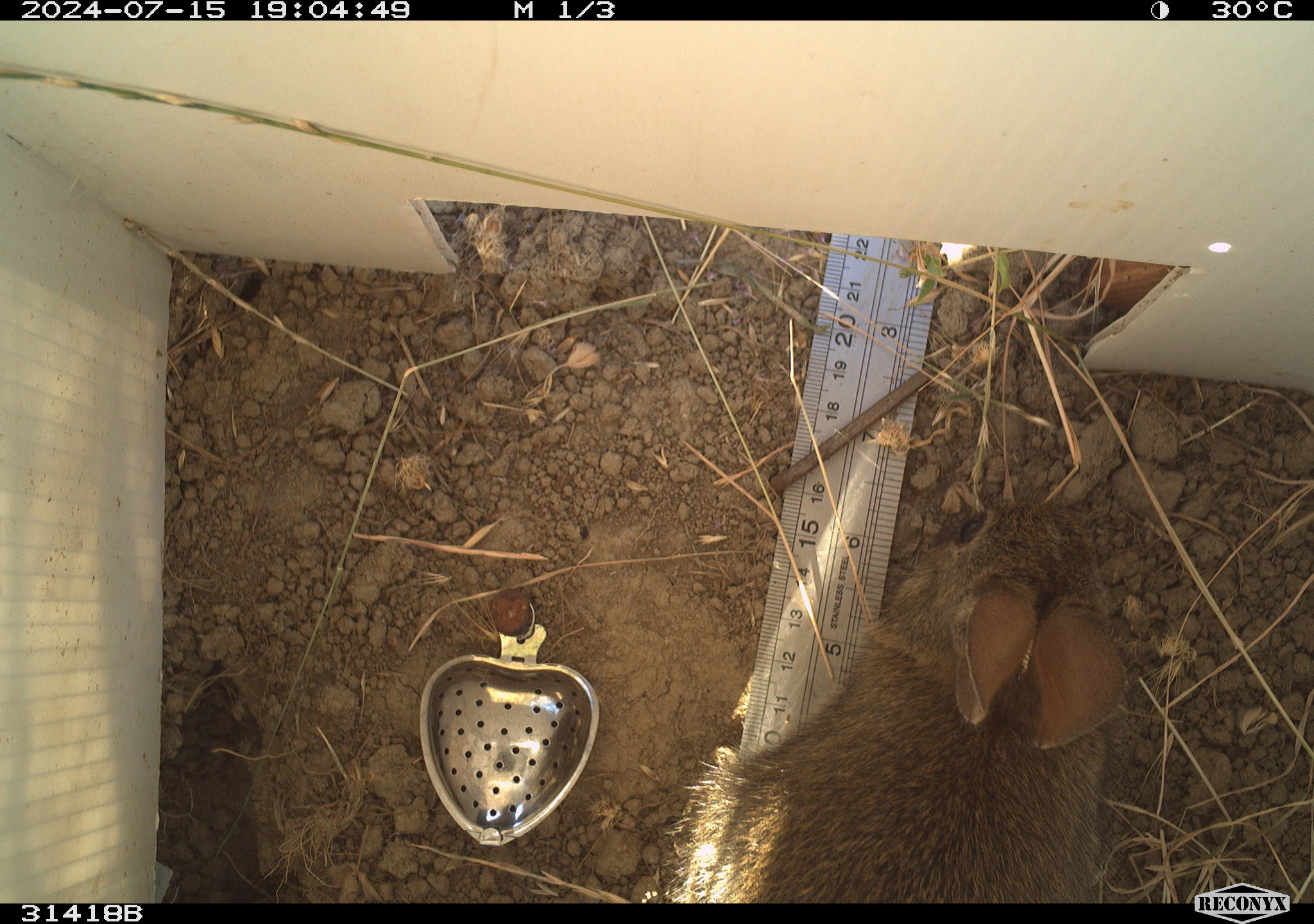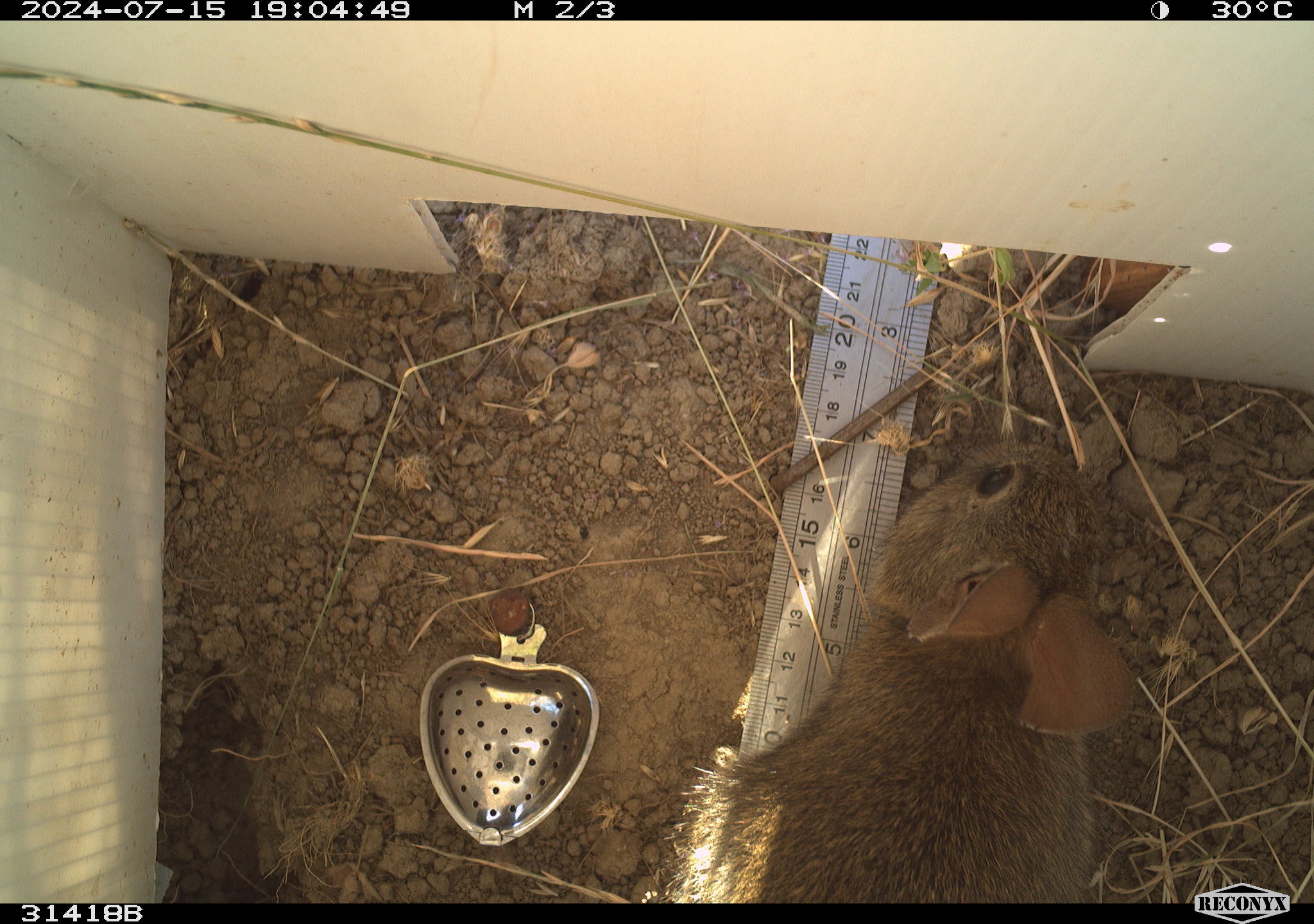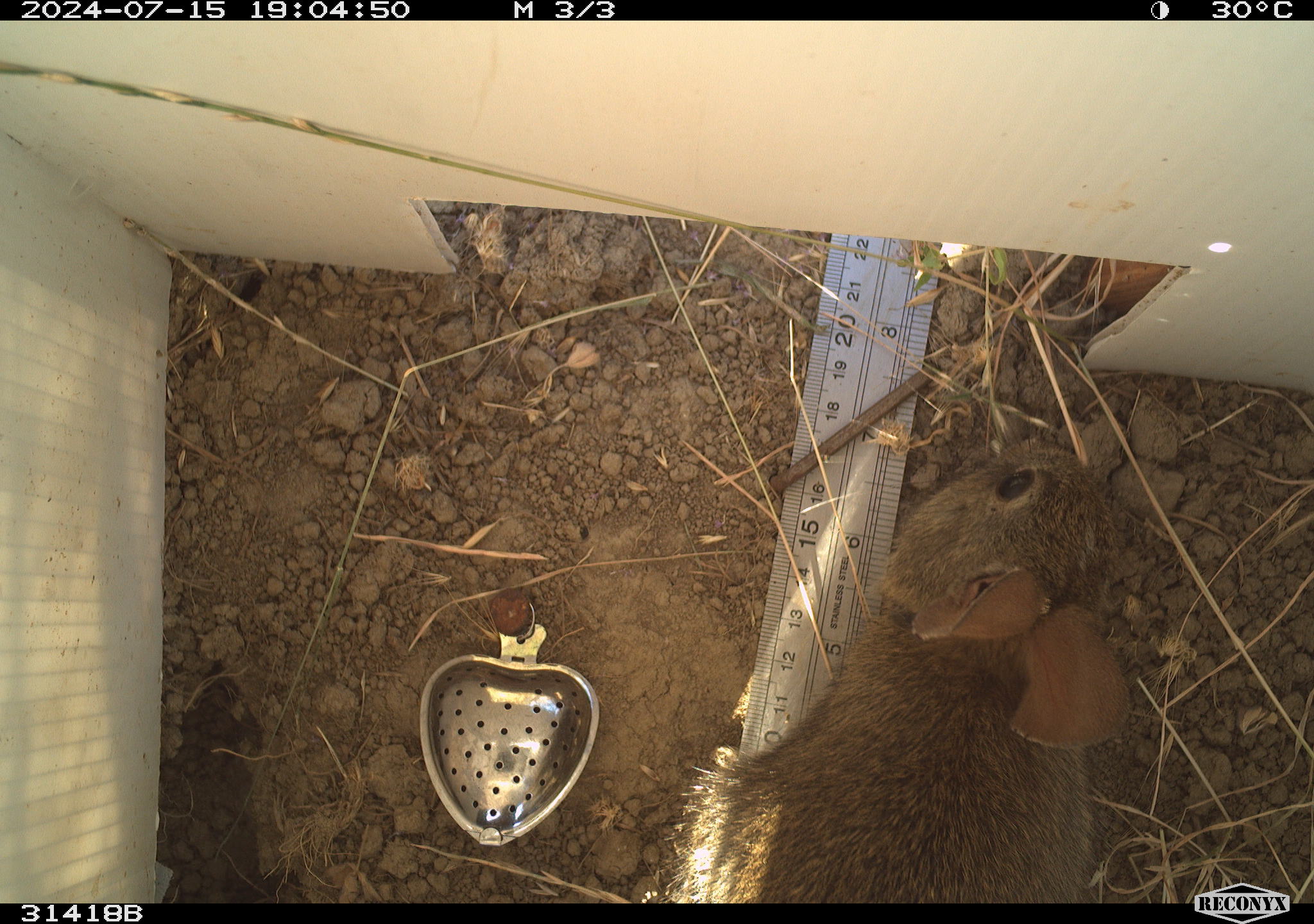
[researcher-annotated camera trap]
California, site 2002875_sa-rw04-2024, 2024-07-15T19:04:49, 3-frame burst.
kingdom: Animalia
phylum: Chordata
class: Mammalia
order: Lagomorpha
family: Leporidae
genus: Sylvilagus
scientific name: Sylvilagus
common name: cottontail rabbits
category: sylvilagus species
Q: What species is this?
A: Sylvilagus species (cottontail rabbits) (Sylvilagus).